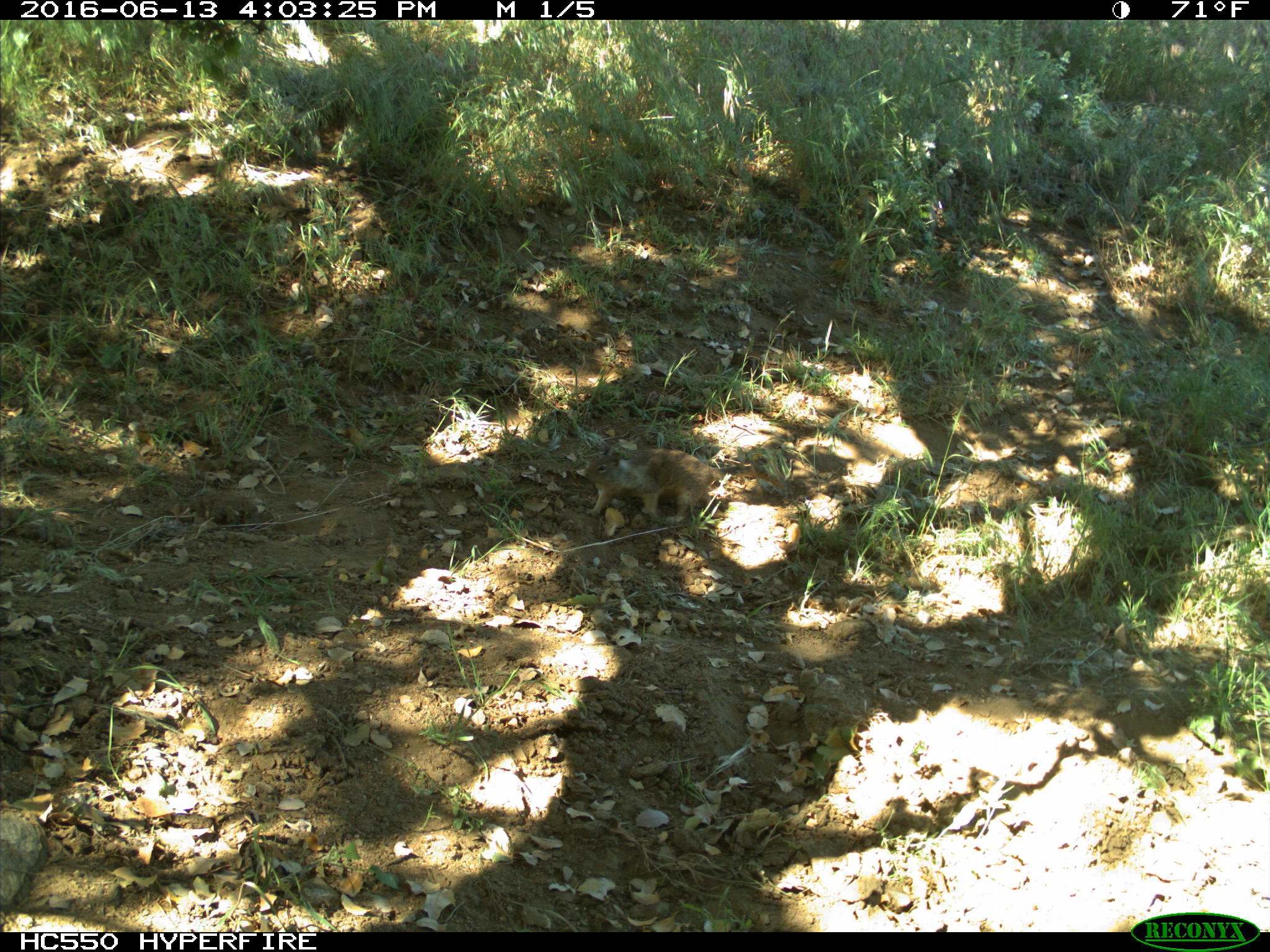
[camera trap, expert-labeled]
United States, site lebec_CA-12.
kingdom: Animalia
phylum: Chordata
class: Mammalia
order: Rodentia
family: Sciuridae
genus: Otospermophilus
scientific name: Otospermophilus beecheyi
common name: california ground squirrel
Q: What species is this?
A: Otospermophilus beecheyi (california ground squirrel).